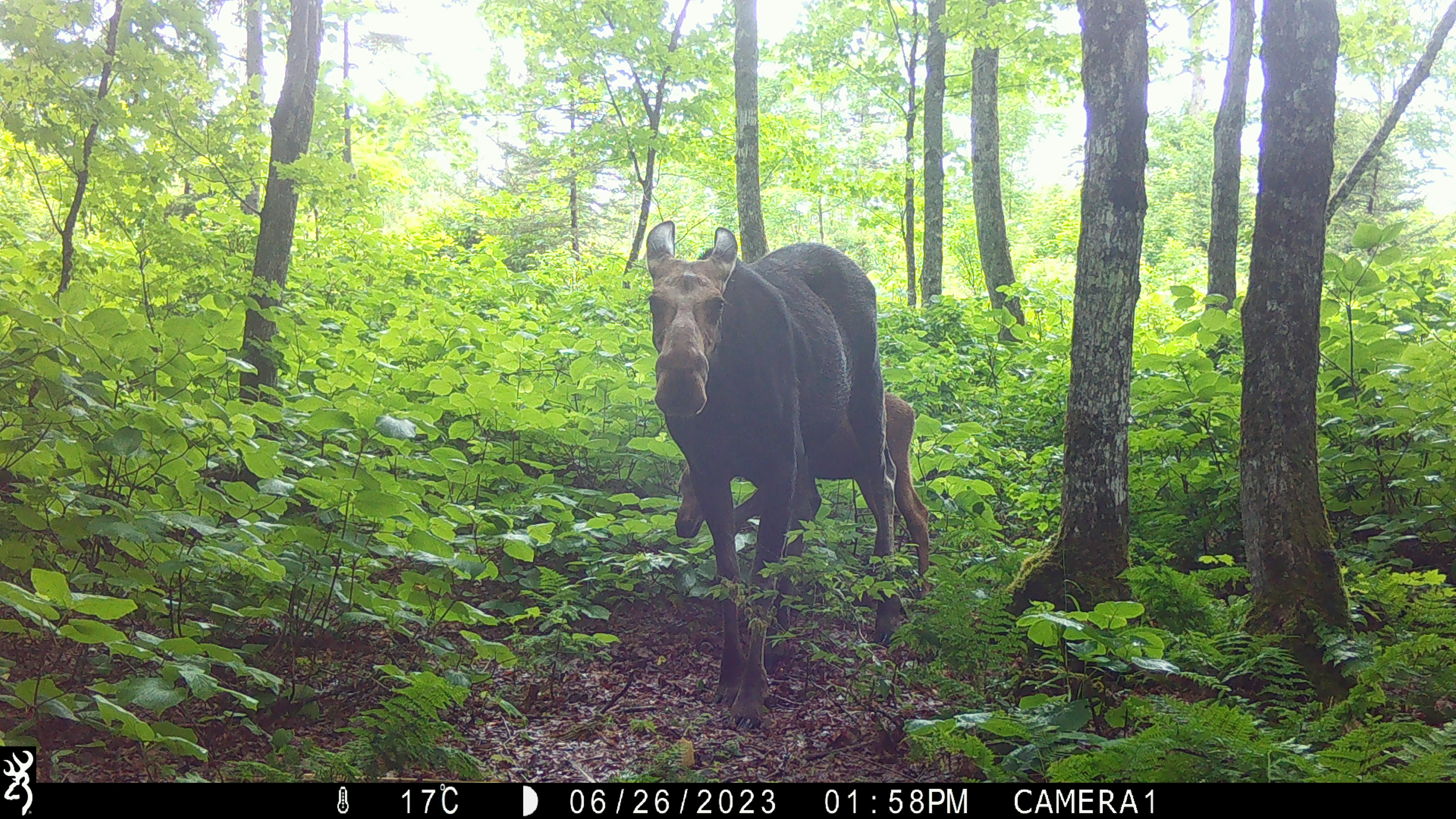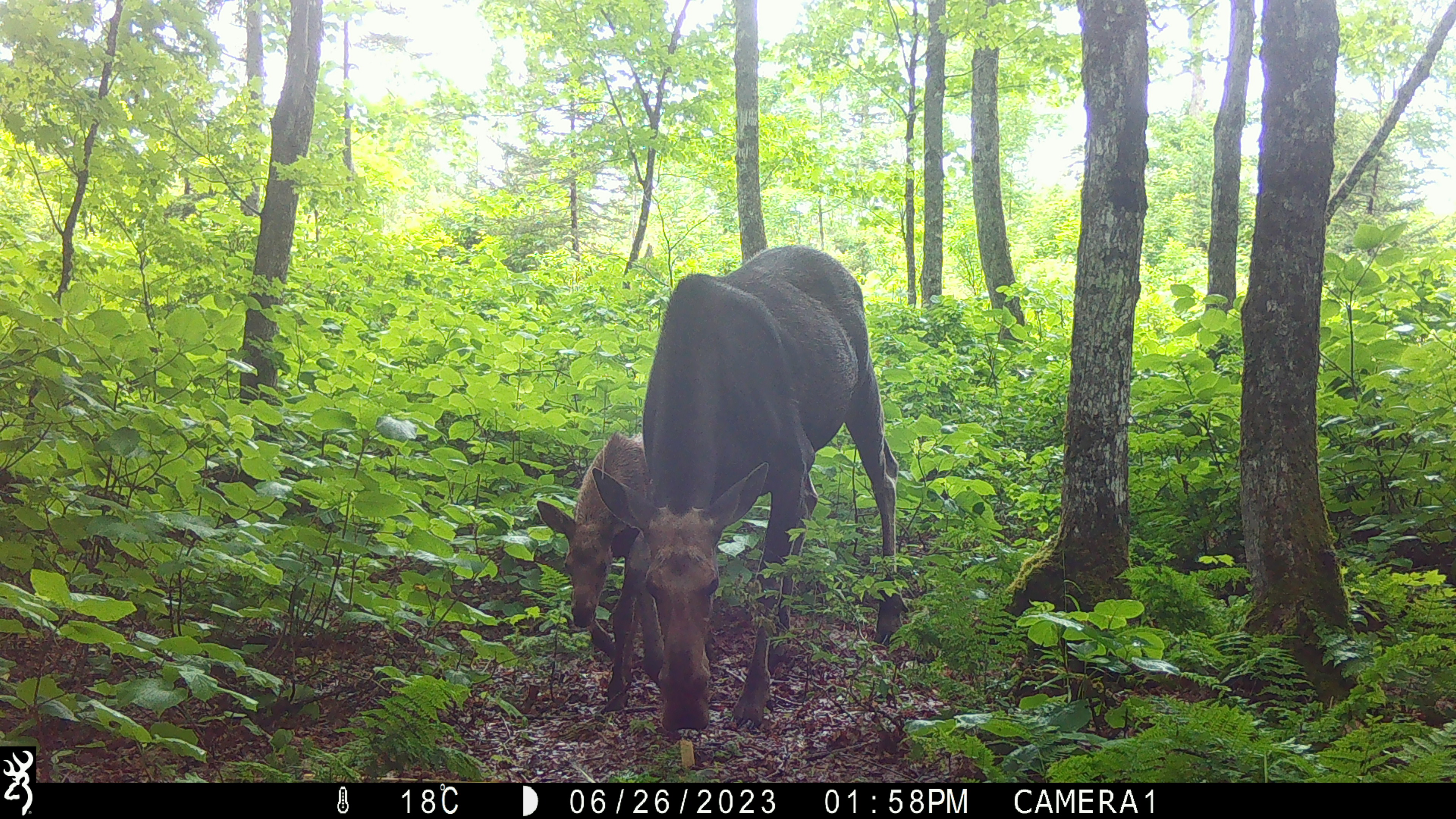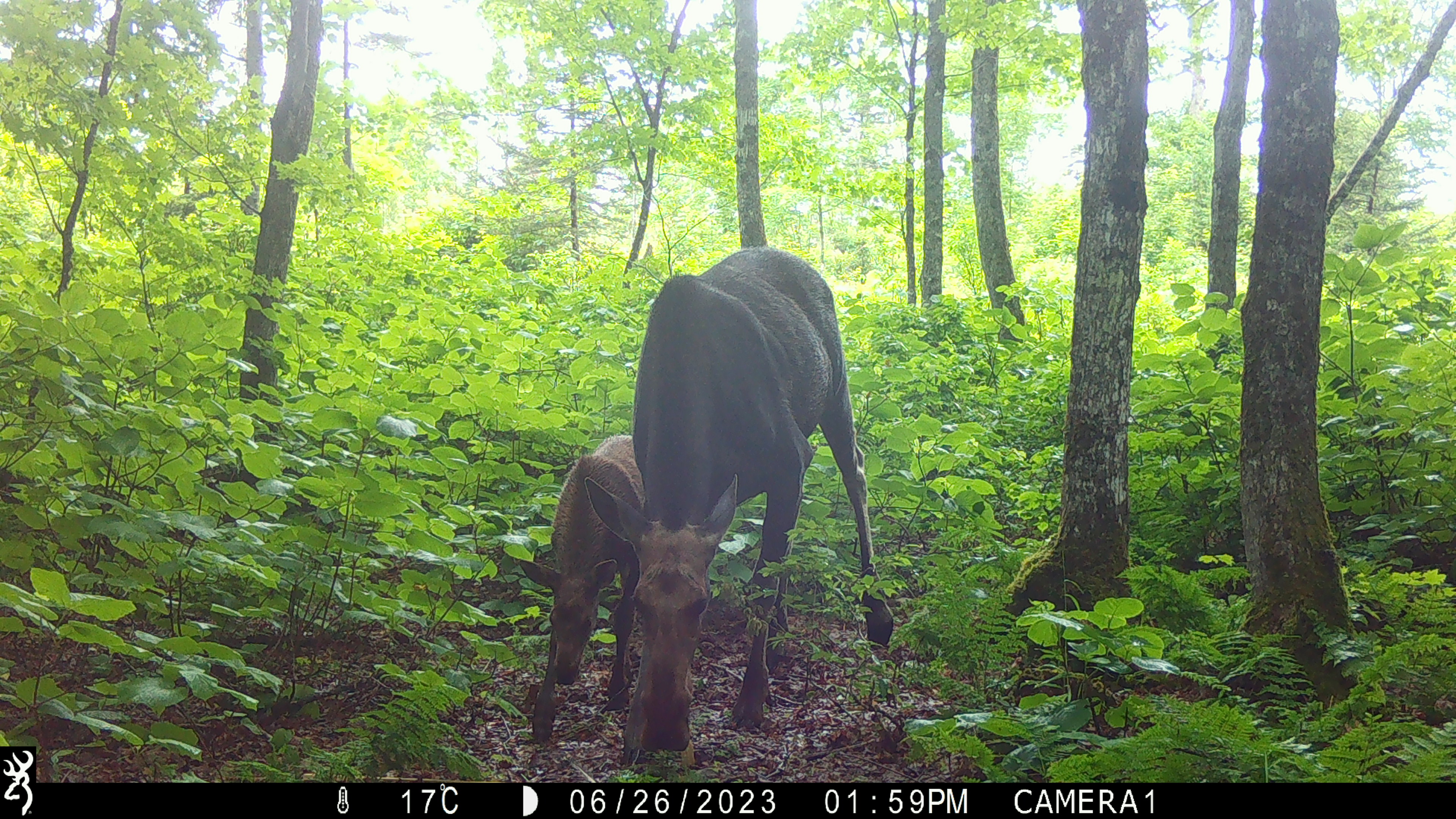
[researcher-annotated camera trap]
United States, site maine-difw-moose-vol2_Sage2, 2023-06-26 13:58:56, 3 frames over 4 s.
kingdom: Animalia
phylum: Chordata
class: Mammalia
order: Artiodactyla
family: Cervidae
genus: Alces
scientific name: Alces alces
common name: moose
Moose (Alces alces).